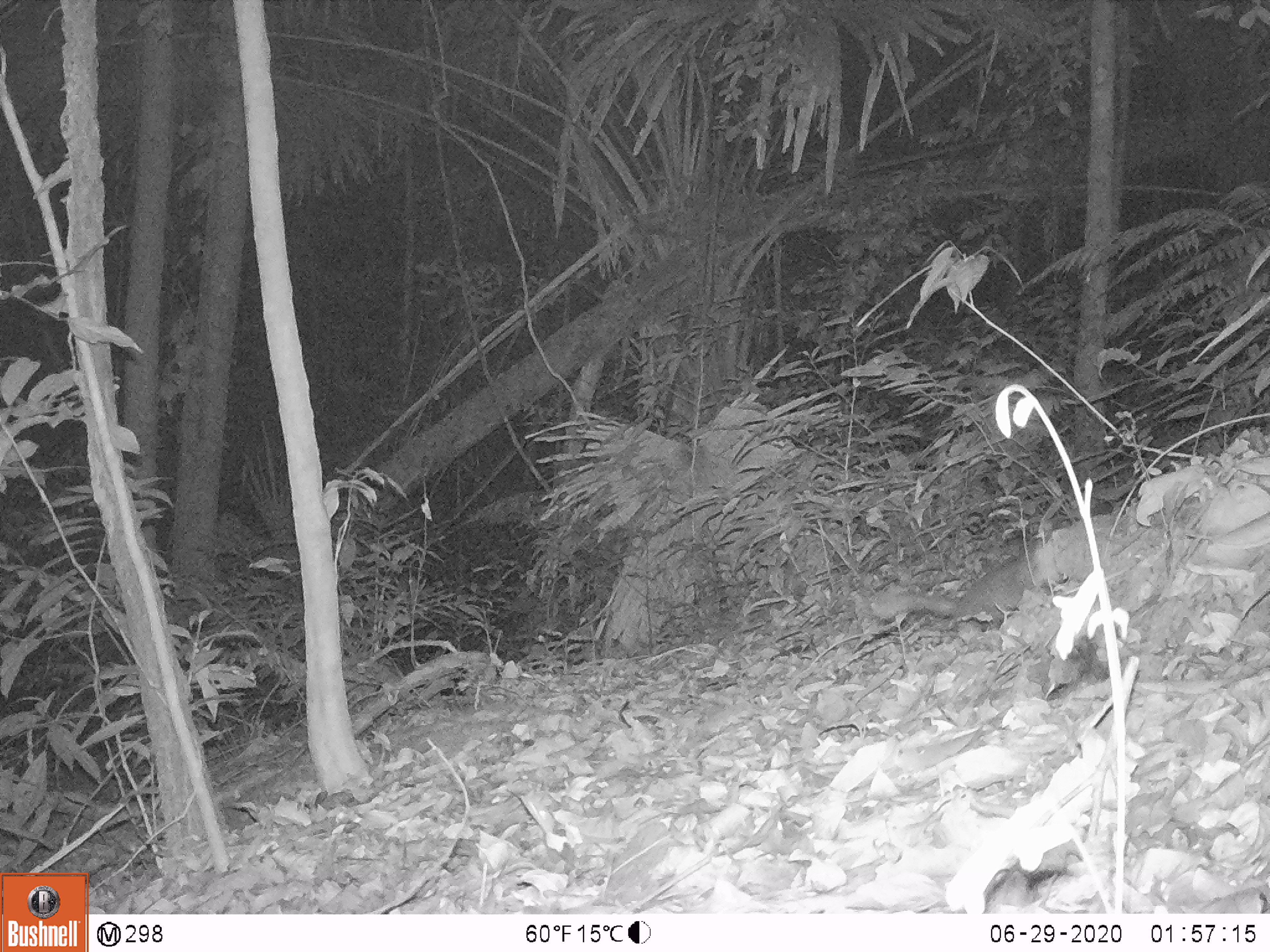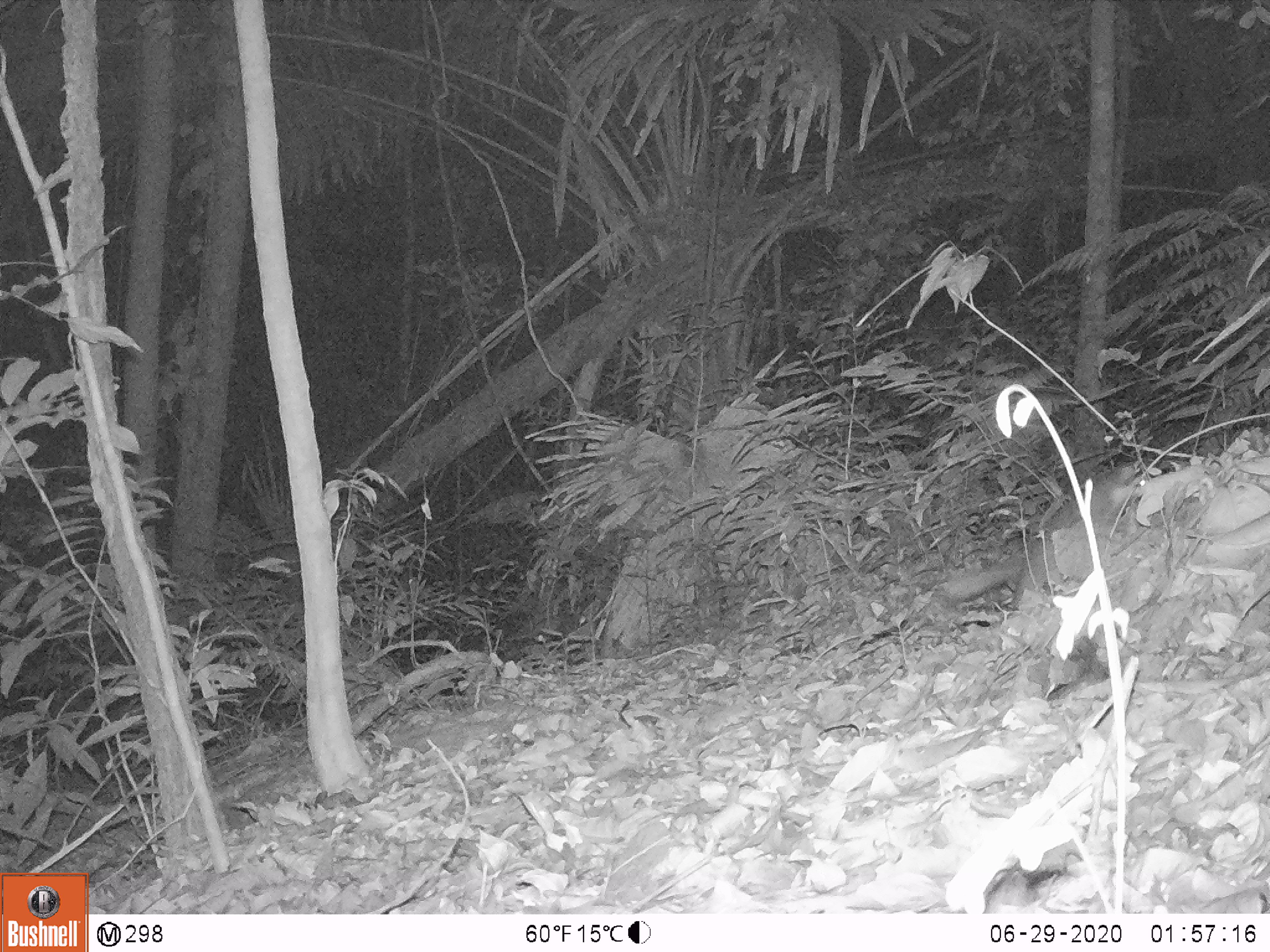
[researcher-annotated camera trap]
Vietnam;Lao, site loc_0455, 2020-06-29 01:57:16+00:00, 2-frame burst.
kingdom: Animalia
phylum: Chordata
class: Mammalia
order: Carnivora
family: Mustelidae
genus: Melogale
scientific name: Melogale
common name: ferret badger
Ferret badger (Melogale). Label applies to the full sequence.